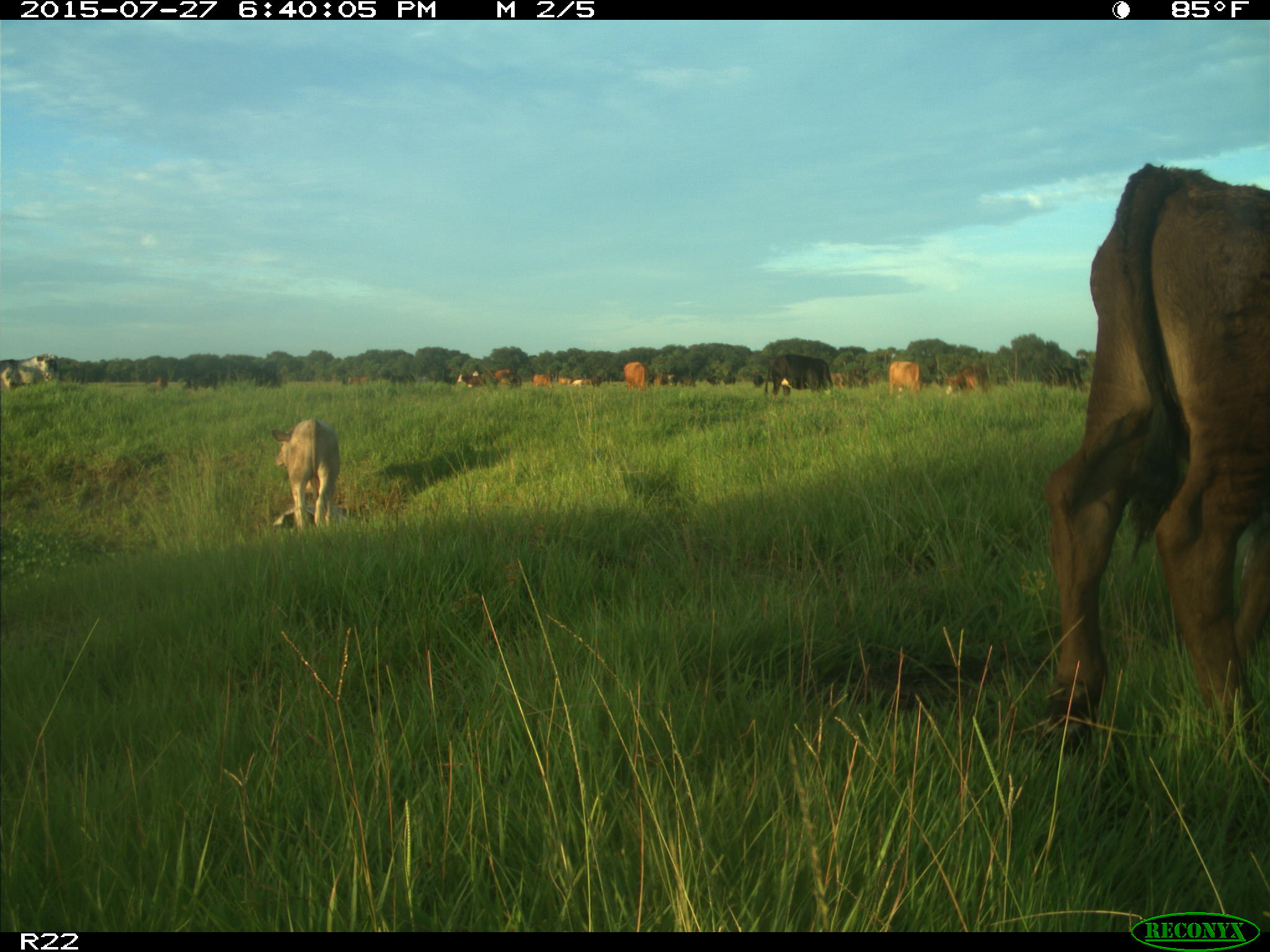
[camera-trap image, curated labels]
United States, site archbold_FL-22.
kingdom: Animalia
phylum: Chordata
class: Mammalia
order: Artiodactyla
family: Bovidae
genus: Bos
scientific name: Bos taurus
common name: domestic cow